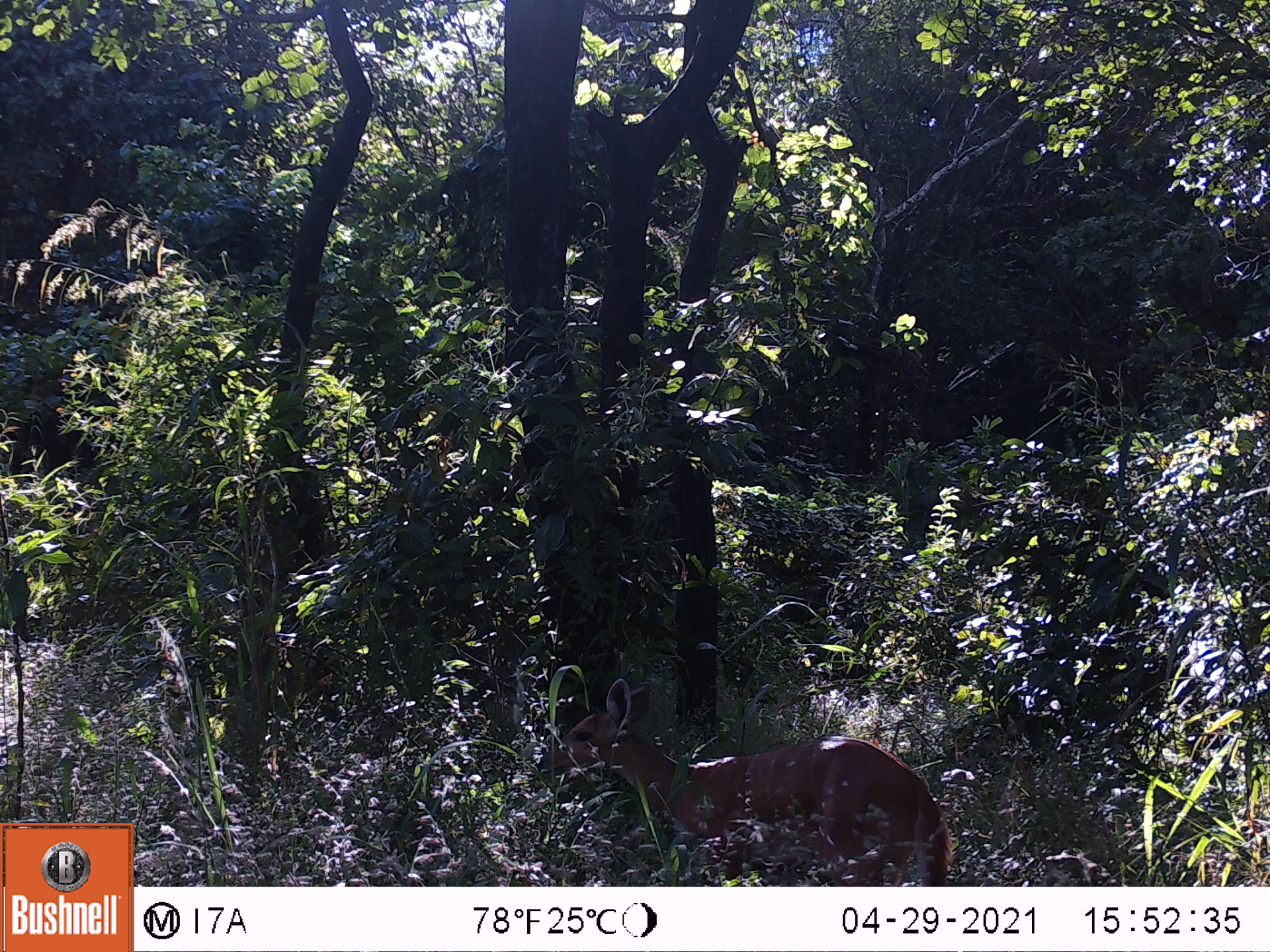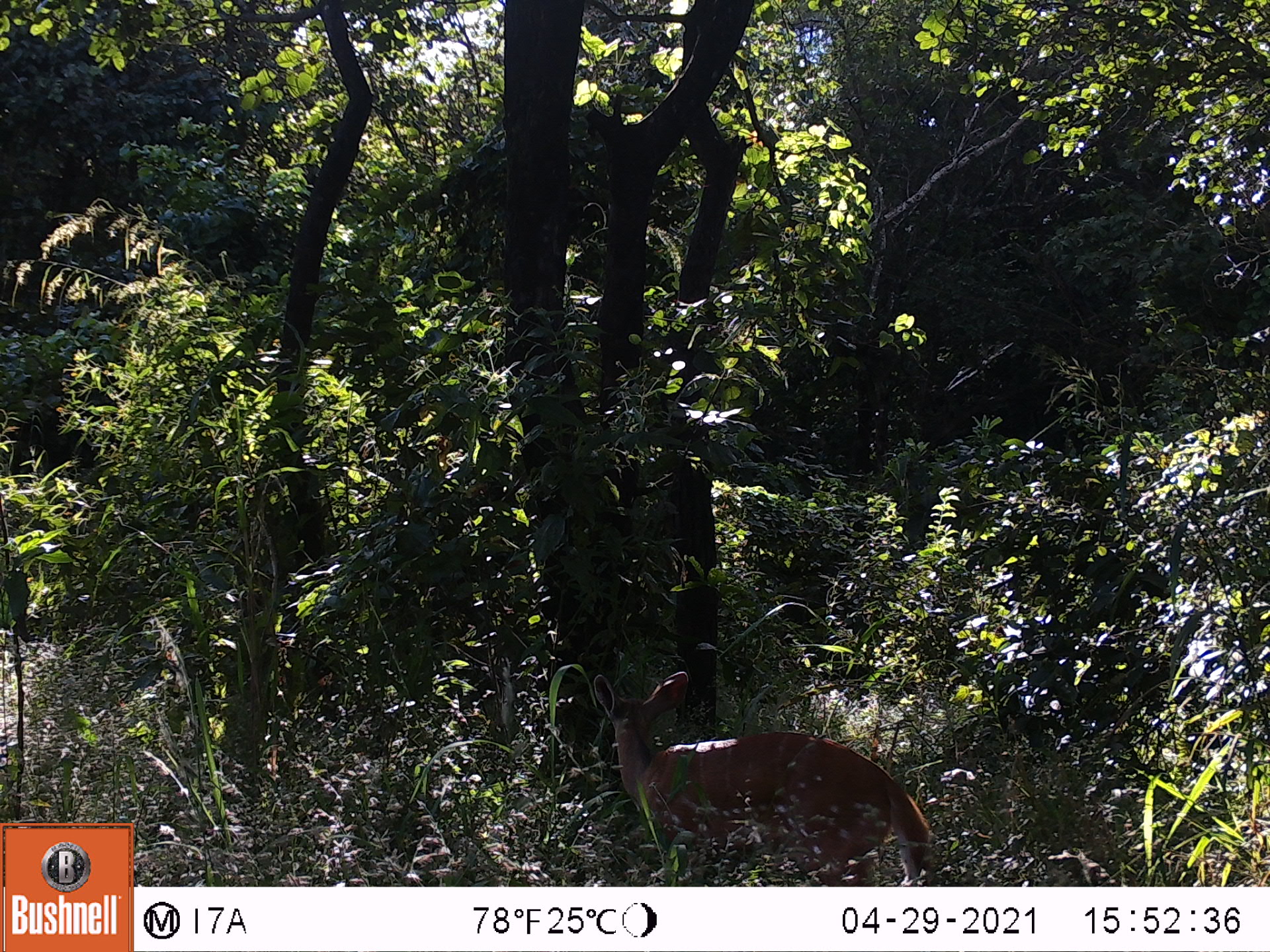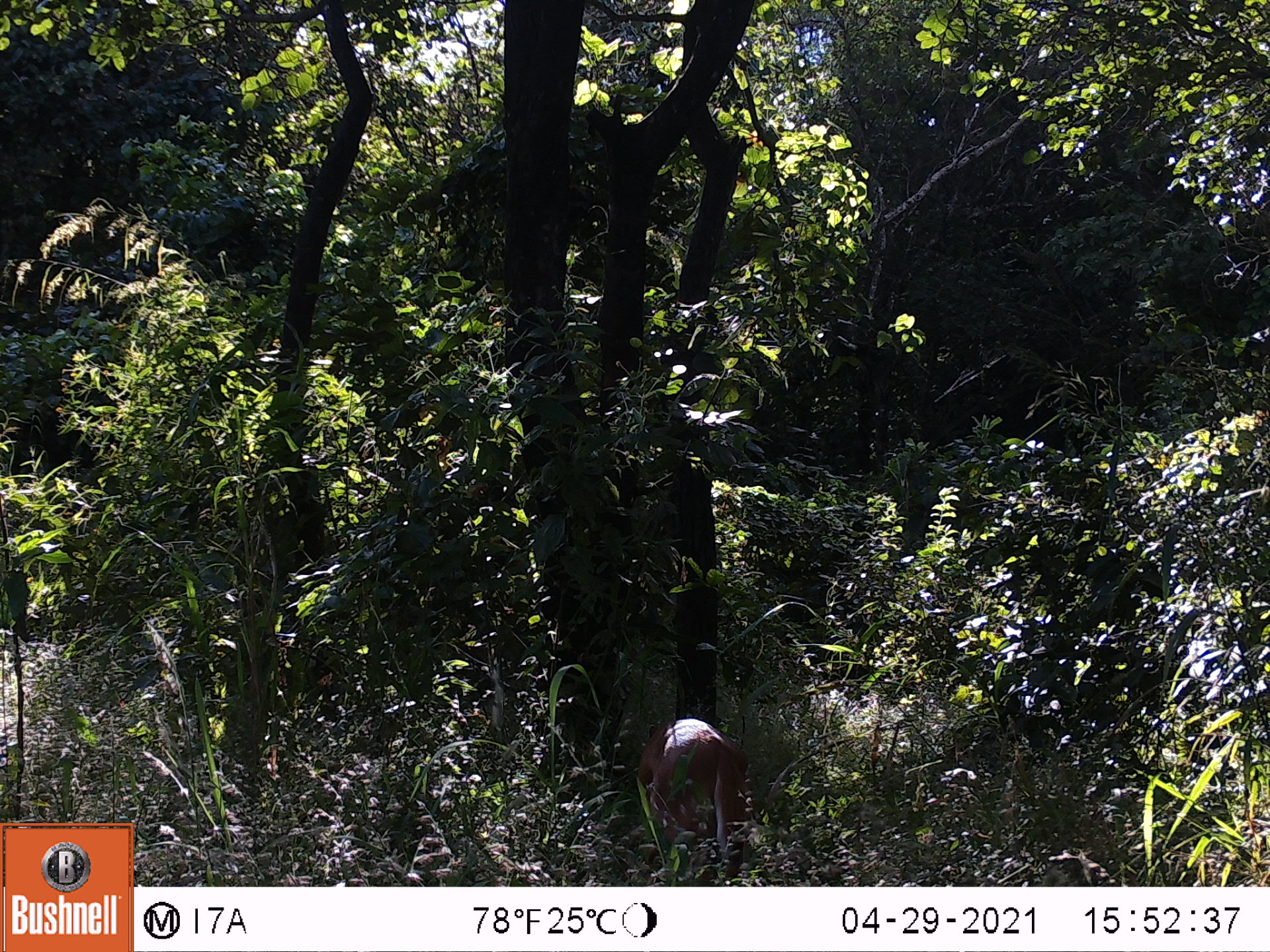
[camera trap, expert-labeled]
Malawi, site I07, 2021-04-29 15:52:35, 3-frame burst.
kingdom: Animalia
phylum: Chordata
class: Mammalia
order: Artiodactyla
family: Bovidae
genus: Tragelaphus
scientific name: Tragelaphus sylvaticus sylvaticus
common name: cape bushbuck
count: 1